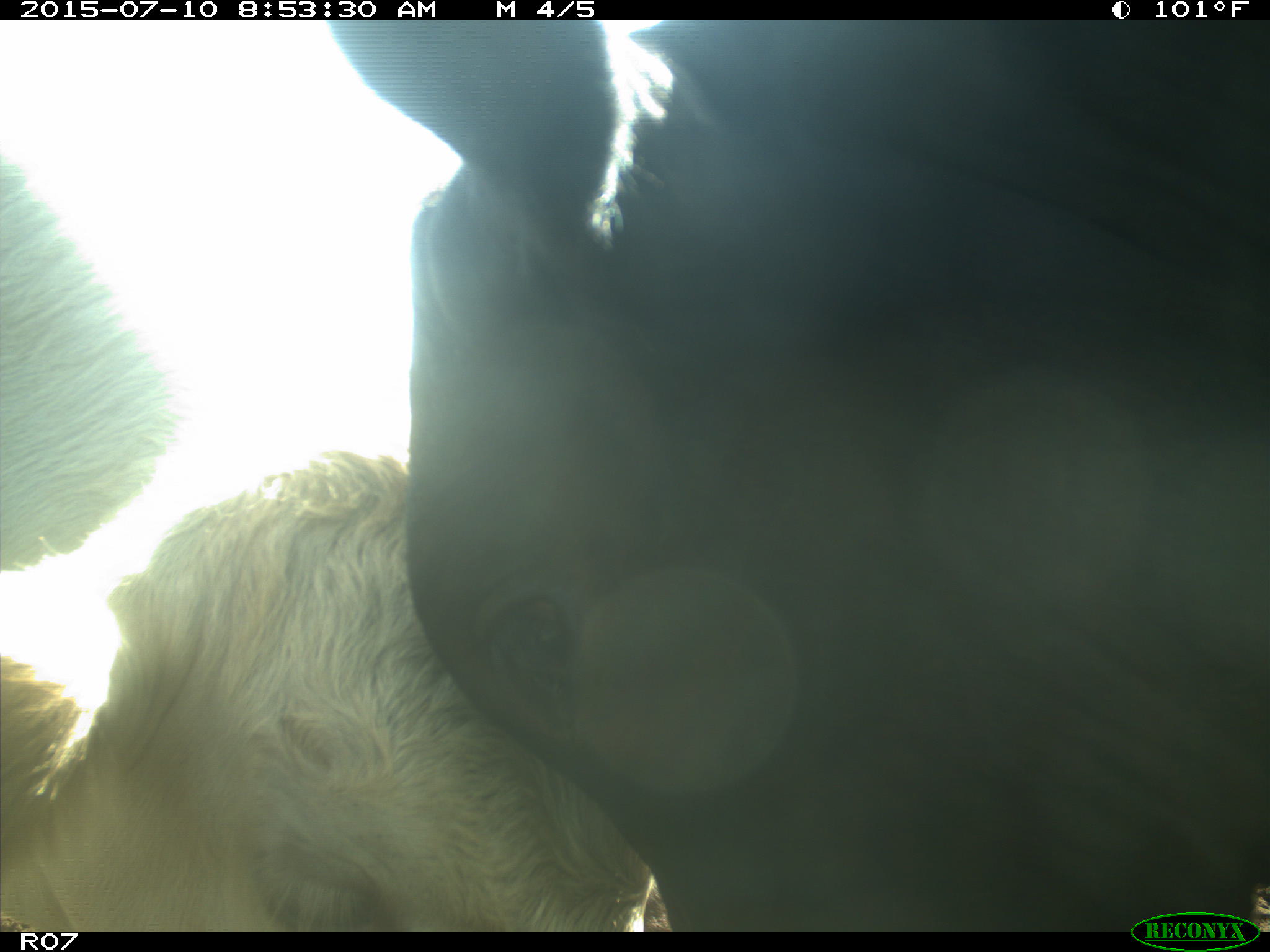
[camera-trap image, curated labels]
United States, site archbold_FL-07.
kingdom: Animalia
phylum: Chordata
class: Mammalia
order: Artiodactyla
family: Bovidae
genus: Bos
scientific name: Bos taurus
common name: domestic cow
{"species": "Bos taurus (domestic cow)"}